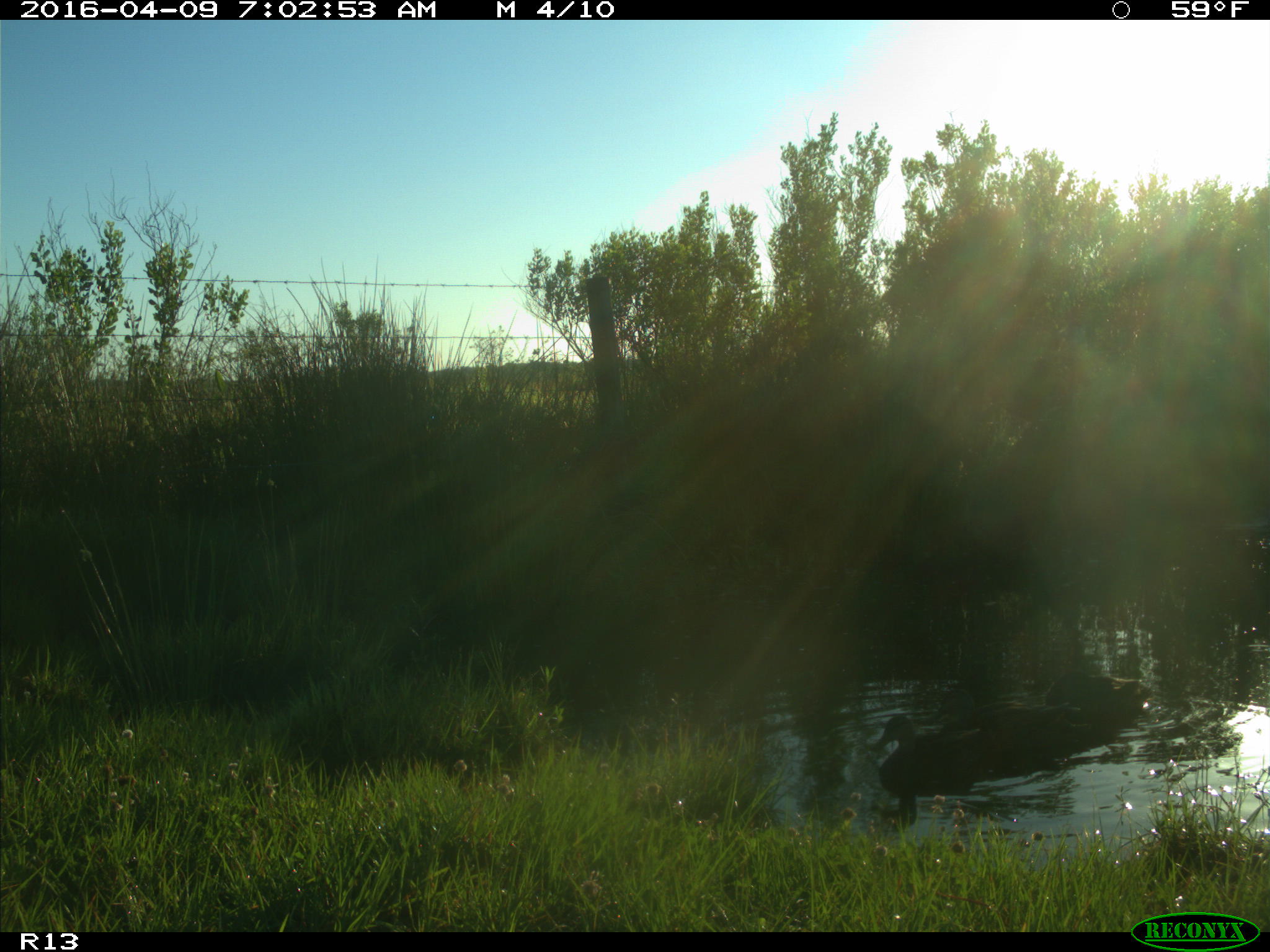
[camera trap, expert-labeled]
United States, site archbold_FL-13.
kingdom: Animalia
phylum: Chordata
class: Aves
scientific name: Aves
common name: birds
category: unidentified bird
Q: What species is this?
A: Unidentified bird (birds) (Aves).